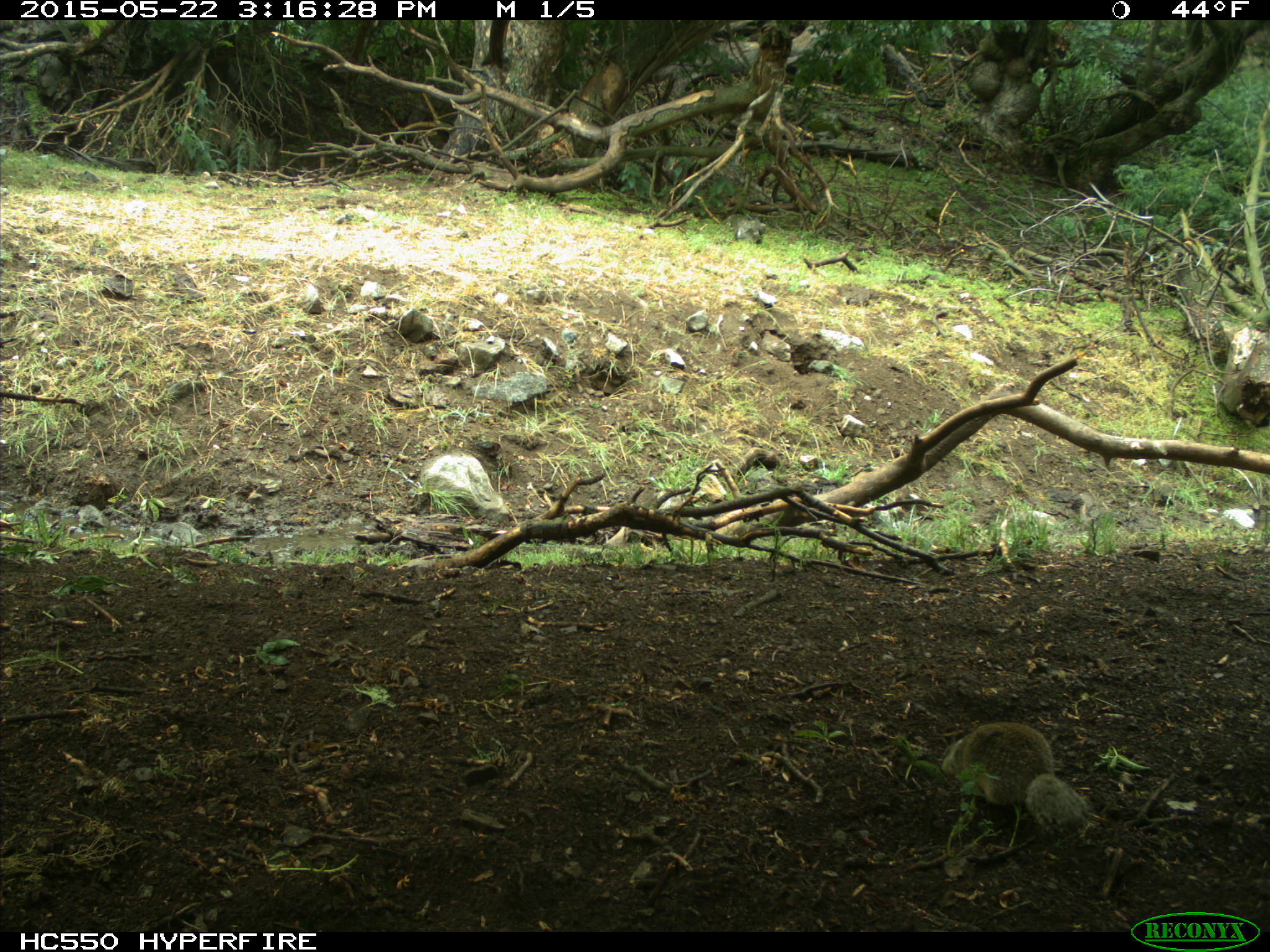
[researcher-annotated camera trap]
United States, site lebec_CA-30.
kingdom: Animalia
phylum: Chordata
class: Mammalia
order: Rodentia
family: Sciuridae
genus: Otospermophilus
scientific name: Otospermophilus beecheyi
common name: california ground squirrel